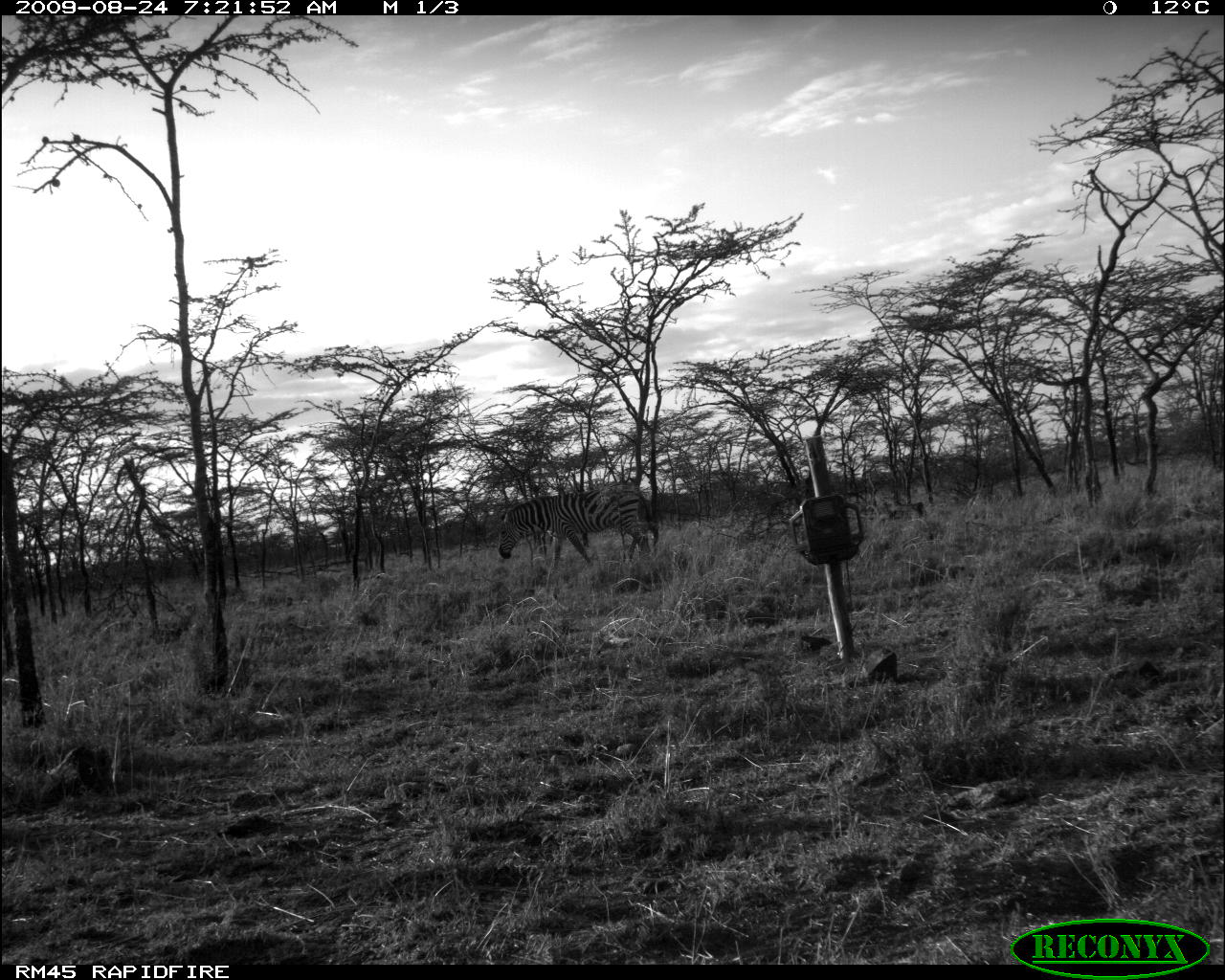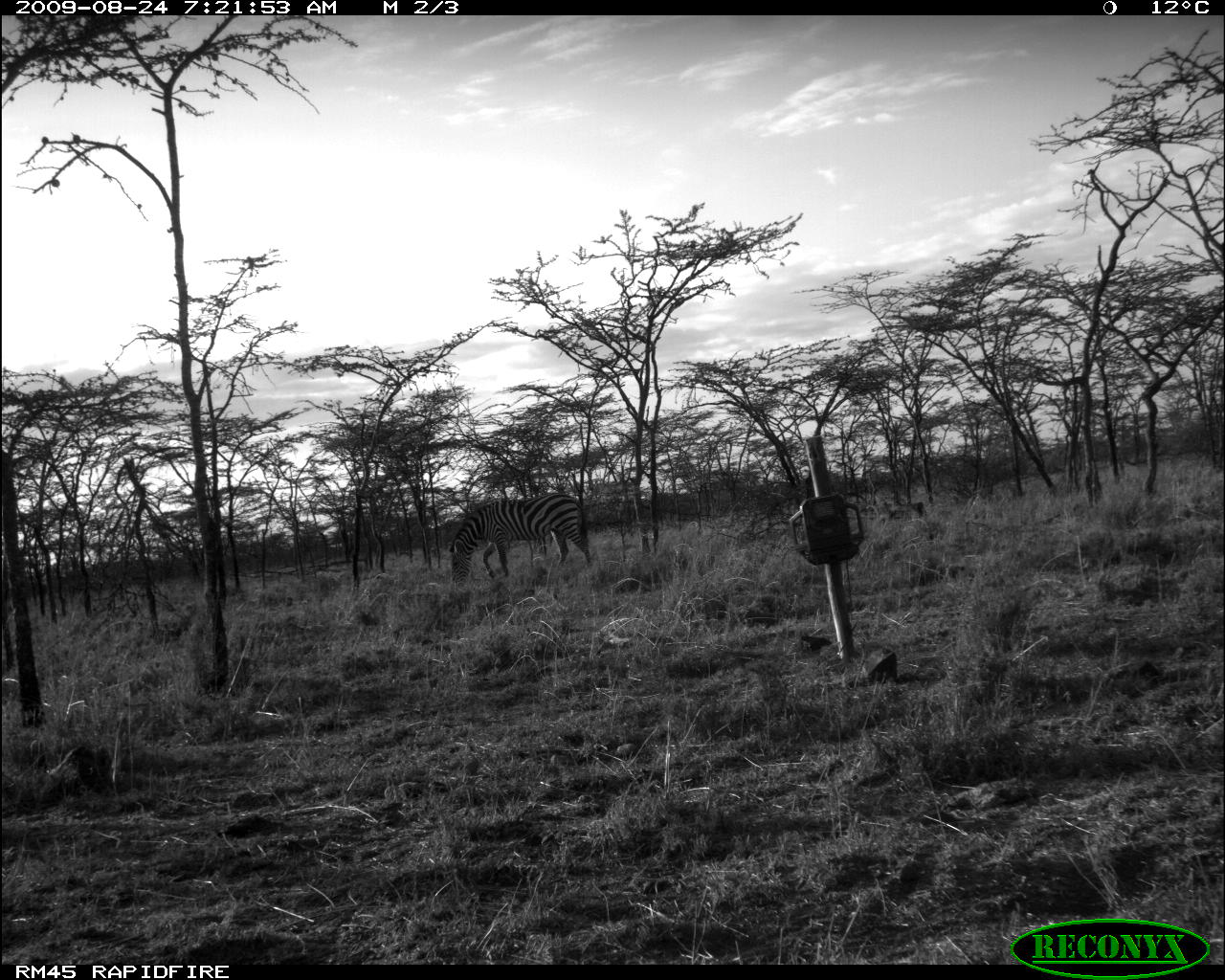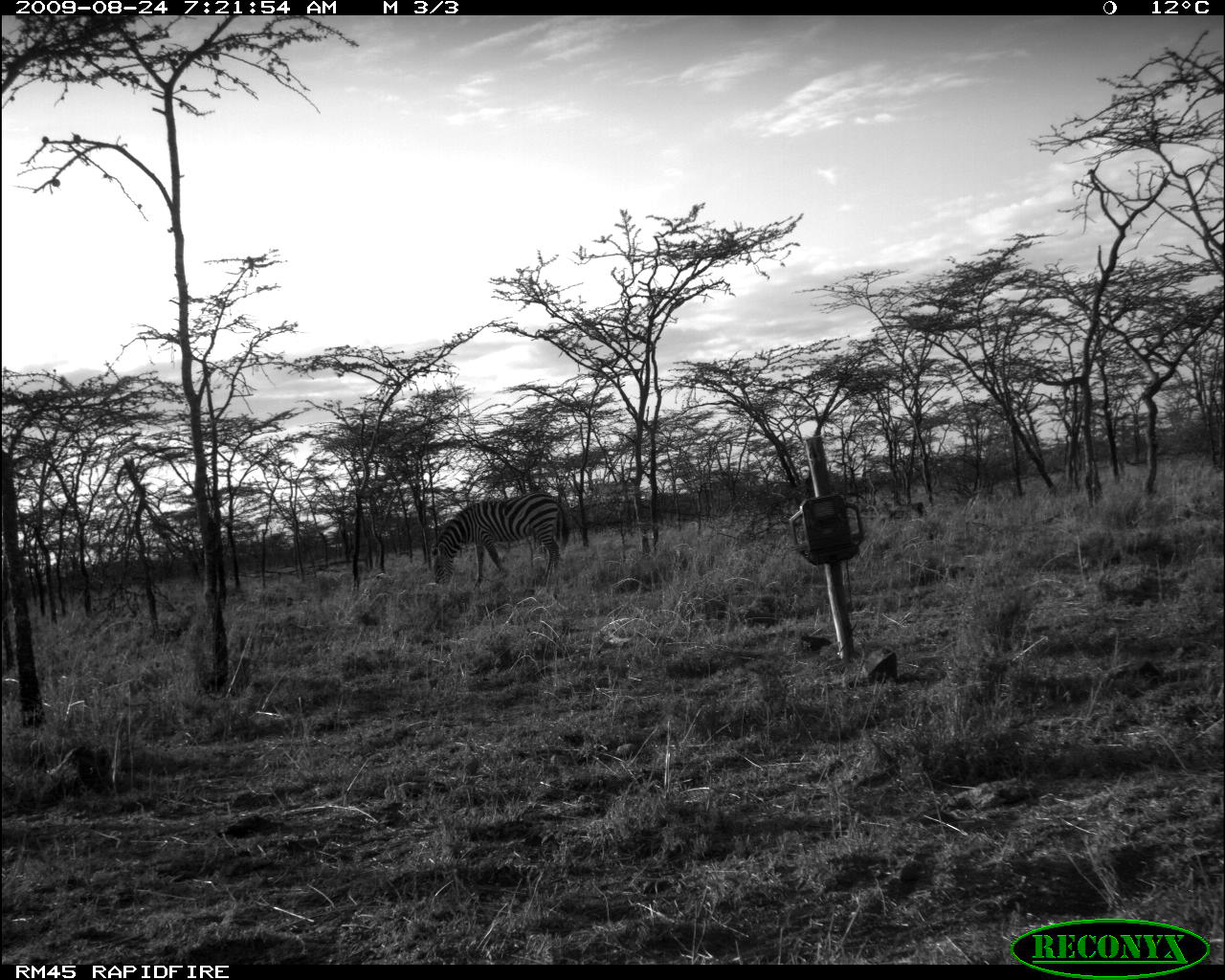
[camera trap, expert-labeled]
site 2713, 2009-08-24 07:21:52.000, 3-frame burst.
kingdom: Animalia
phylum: Chordata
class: Mammalia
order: Perissodactyla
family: Equidae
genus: Equus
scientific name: Equus quagga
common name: plains zebra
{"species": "Equus quagga (plains zebra)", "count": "1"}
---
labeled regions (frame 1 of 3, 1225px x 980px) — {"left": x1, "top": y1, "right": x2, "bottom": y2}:
equus quagga: {"left": 499, "top": 484, "right": 658, "bottom": 570}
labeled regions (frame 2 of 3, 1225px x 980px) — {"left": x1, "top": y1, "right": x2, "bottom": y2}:
equus quagga: {"left": 447, "top": 490, "right": 594, "bottom": 588}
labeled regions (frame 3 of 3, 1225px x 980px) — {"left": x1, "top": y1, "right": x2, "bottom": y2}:
equus quagga: {"left": 430, "top": 492, "right": 571, "bottom": 591}